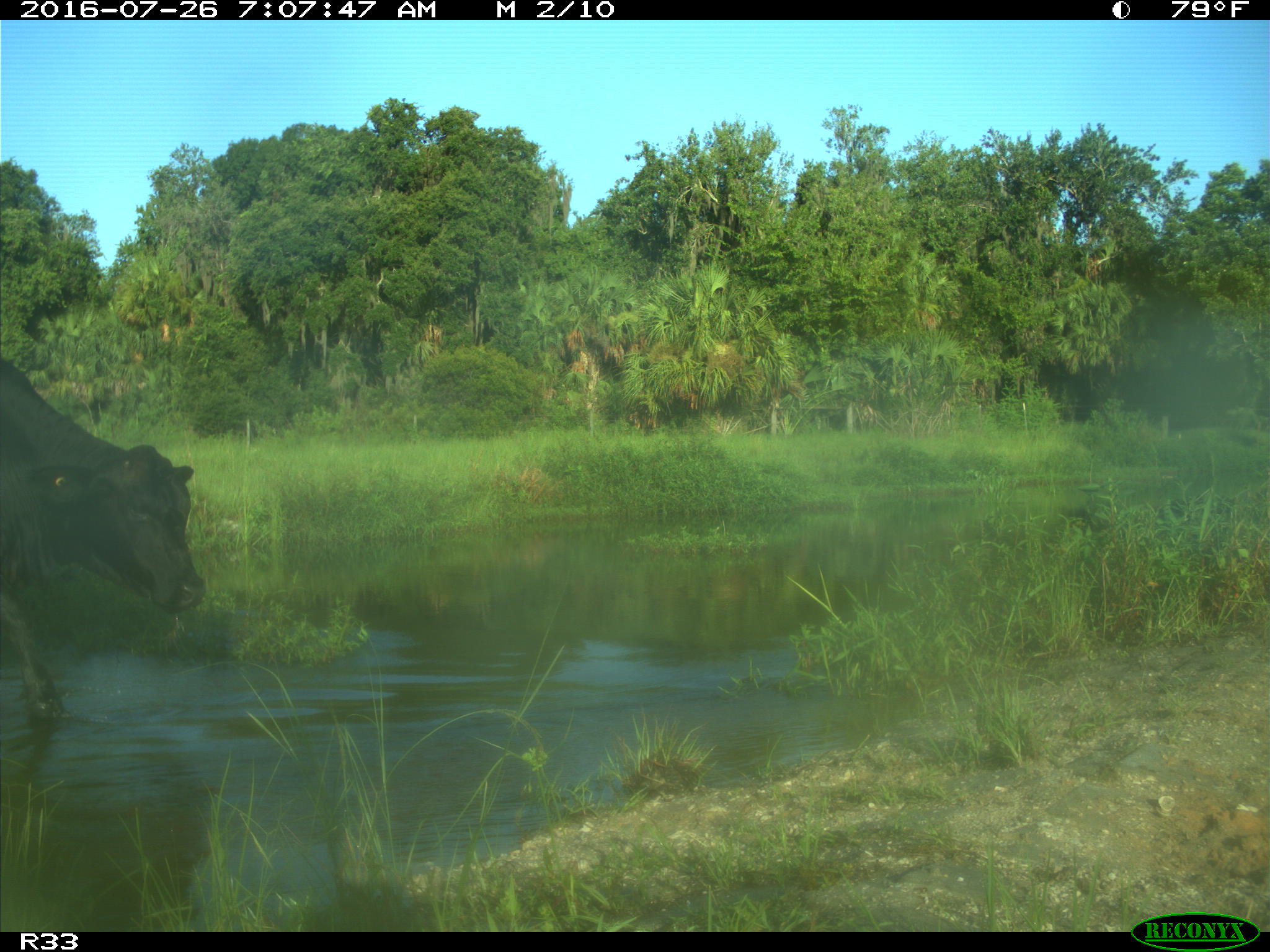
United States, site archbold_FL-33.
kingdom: Animalia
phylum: Chordata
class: Mammalia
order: Artiodactyla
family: Bovidae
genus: Bos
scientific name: Bos taurus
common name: domestic cow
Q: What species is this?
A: Bos taurus (domestic cow).